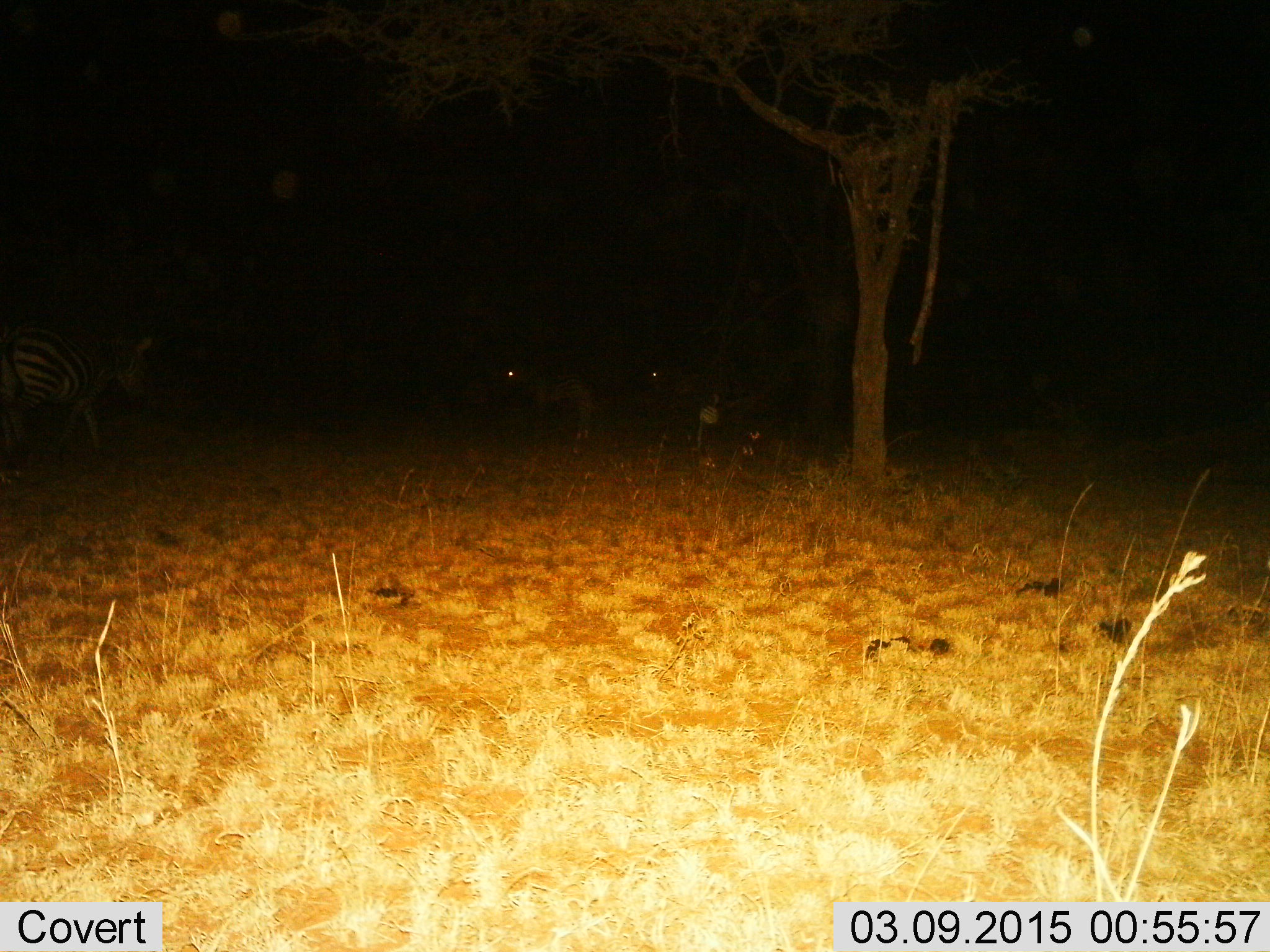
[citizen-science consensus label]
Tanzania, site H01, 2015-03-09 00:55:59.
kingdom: Animalia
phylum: Chordata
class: Mammalia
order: Perissodactyla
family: Equidae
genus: Equus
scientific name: Equus quagga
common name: plains zebra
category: zebra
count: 3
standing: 42%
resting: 0%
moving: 75%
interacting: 0%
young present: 0%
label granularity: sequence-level